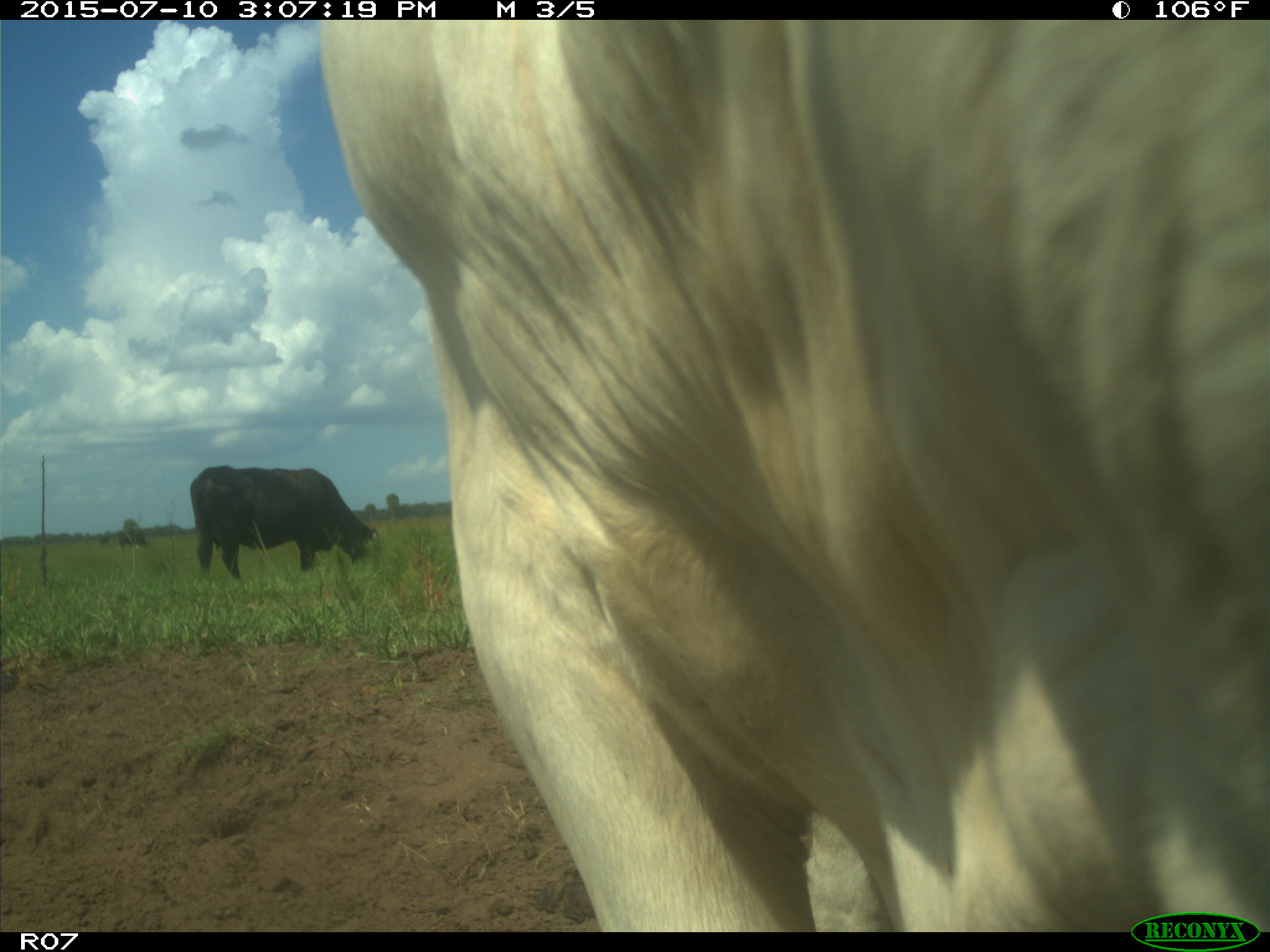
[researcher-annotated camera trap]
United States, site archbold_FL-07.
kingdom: Animalia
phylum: Chordata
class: Mammalia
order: Artiodactyla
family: Bovidae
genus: Bos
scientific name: Bos taurus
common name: domestic cow